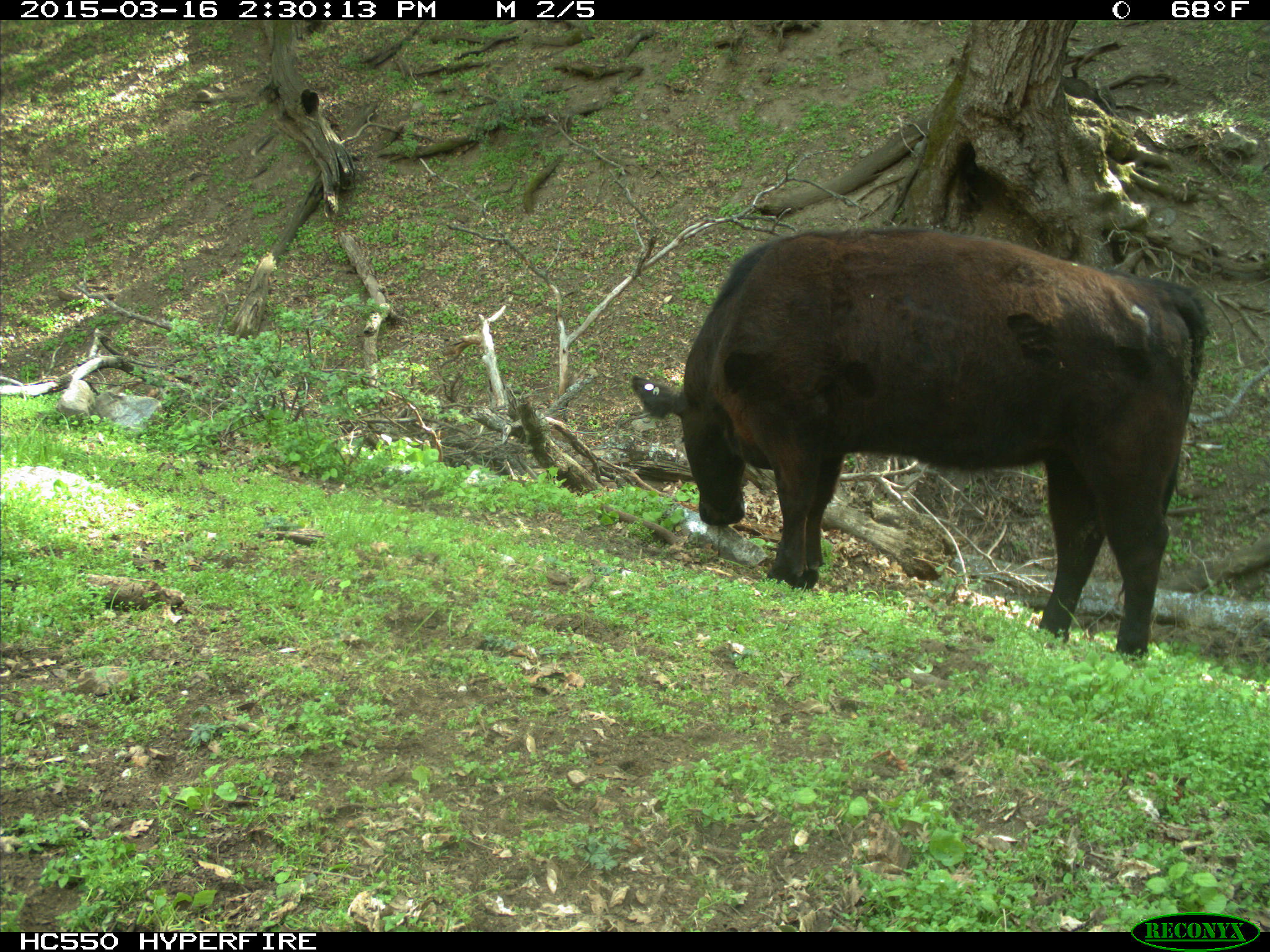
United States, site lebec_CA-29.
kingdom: Animalia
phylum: Chordata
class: Mammalia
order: Artiodactyla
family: Bovidae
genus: Bos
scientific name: Bos taurus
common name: domestic cow